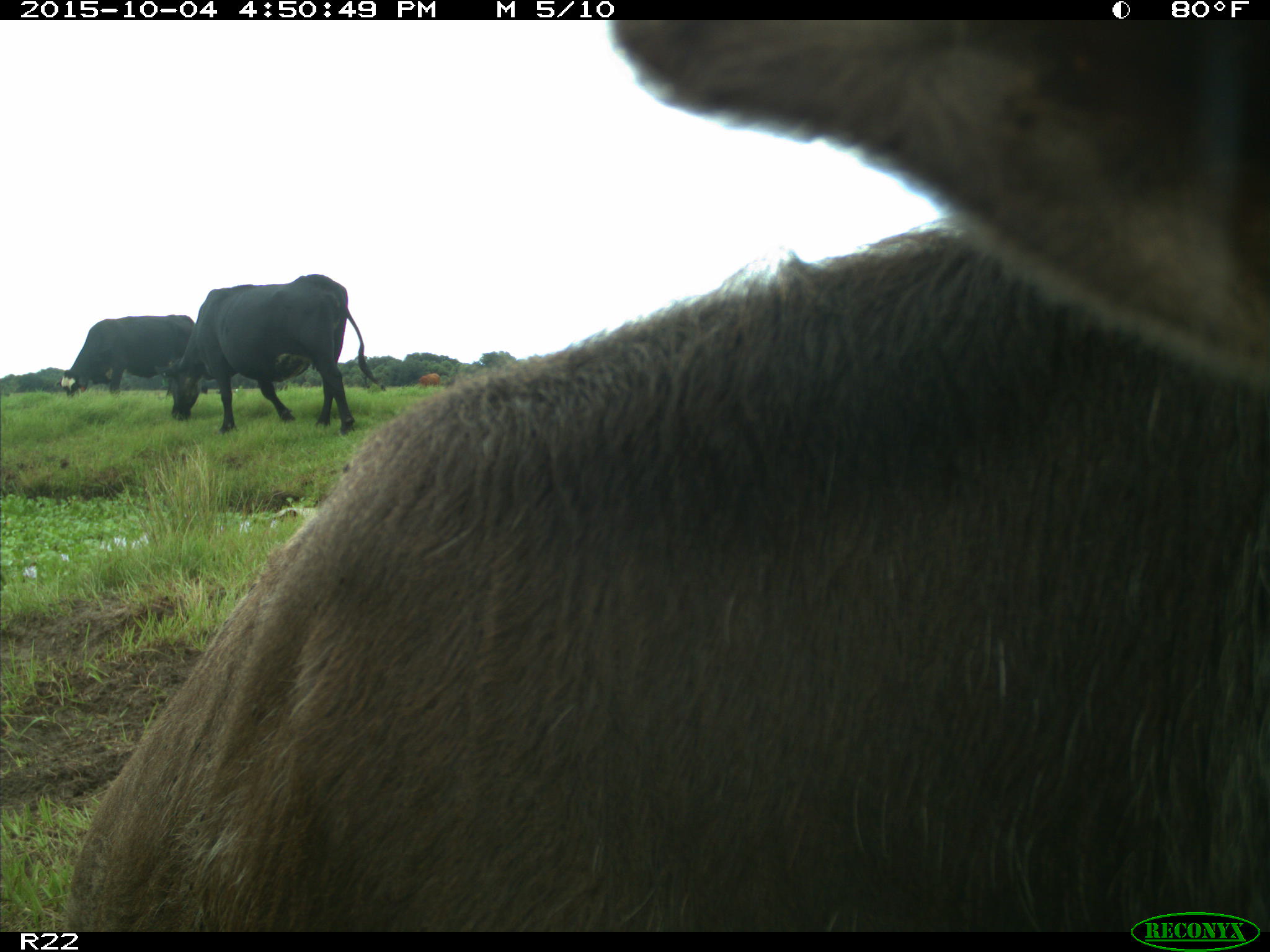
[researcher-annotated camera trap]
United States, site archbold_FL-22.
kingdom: Animalia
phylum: Chordata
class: Mammalia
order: Artiodactyla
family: Bovidae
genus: Bos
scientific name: Bos taurus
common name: domestic cow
Bos taurus (domestic cow).